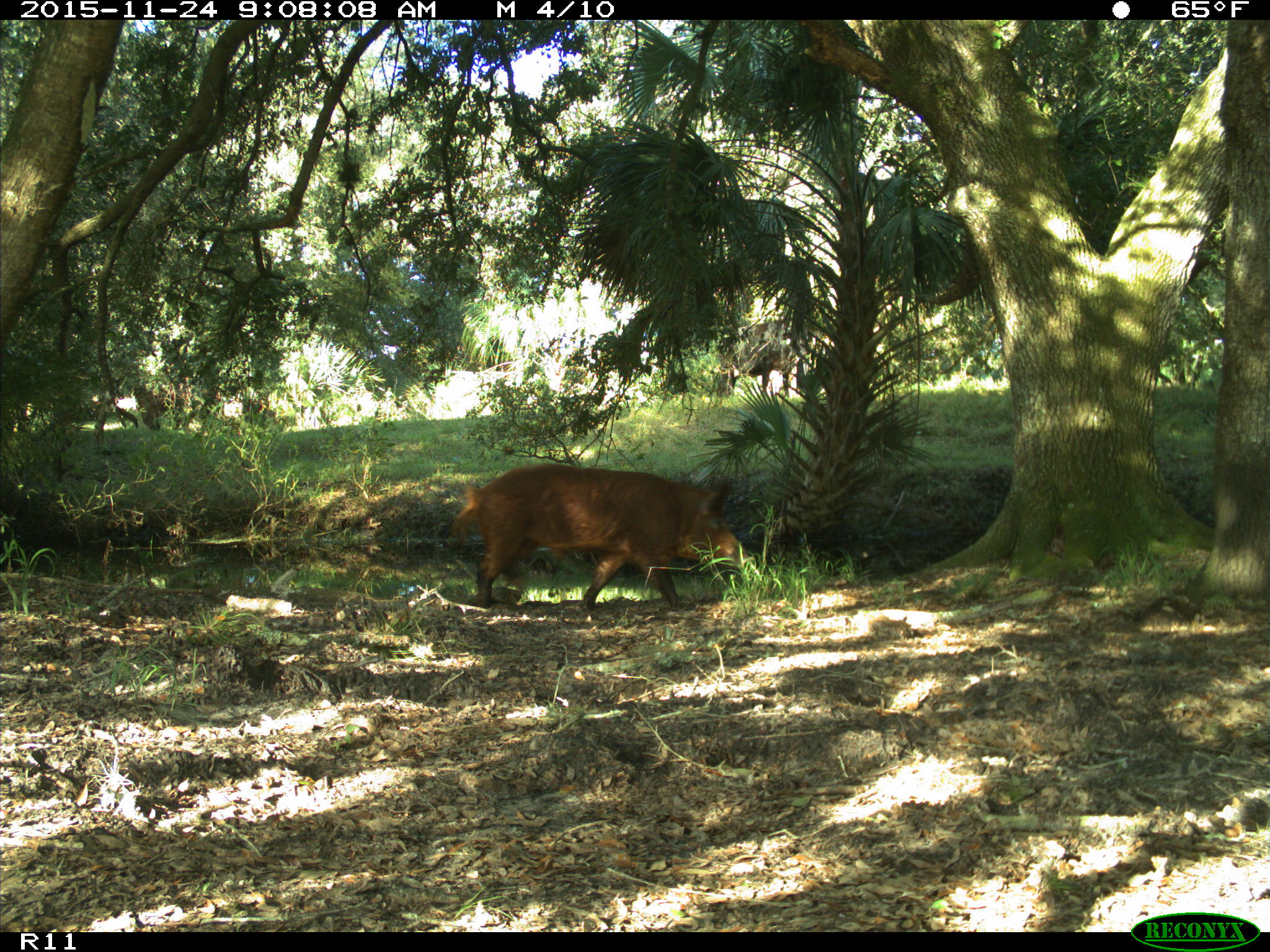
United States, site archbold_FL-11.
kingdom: Animalia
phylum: Chordata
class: Mammalia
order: Artiodactyla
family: Suidae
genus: Sus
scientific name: Sus scrofa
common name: wild boar